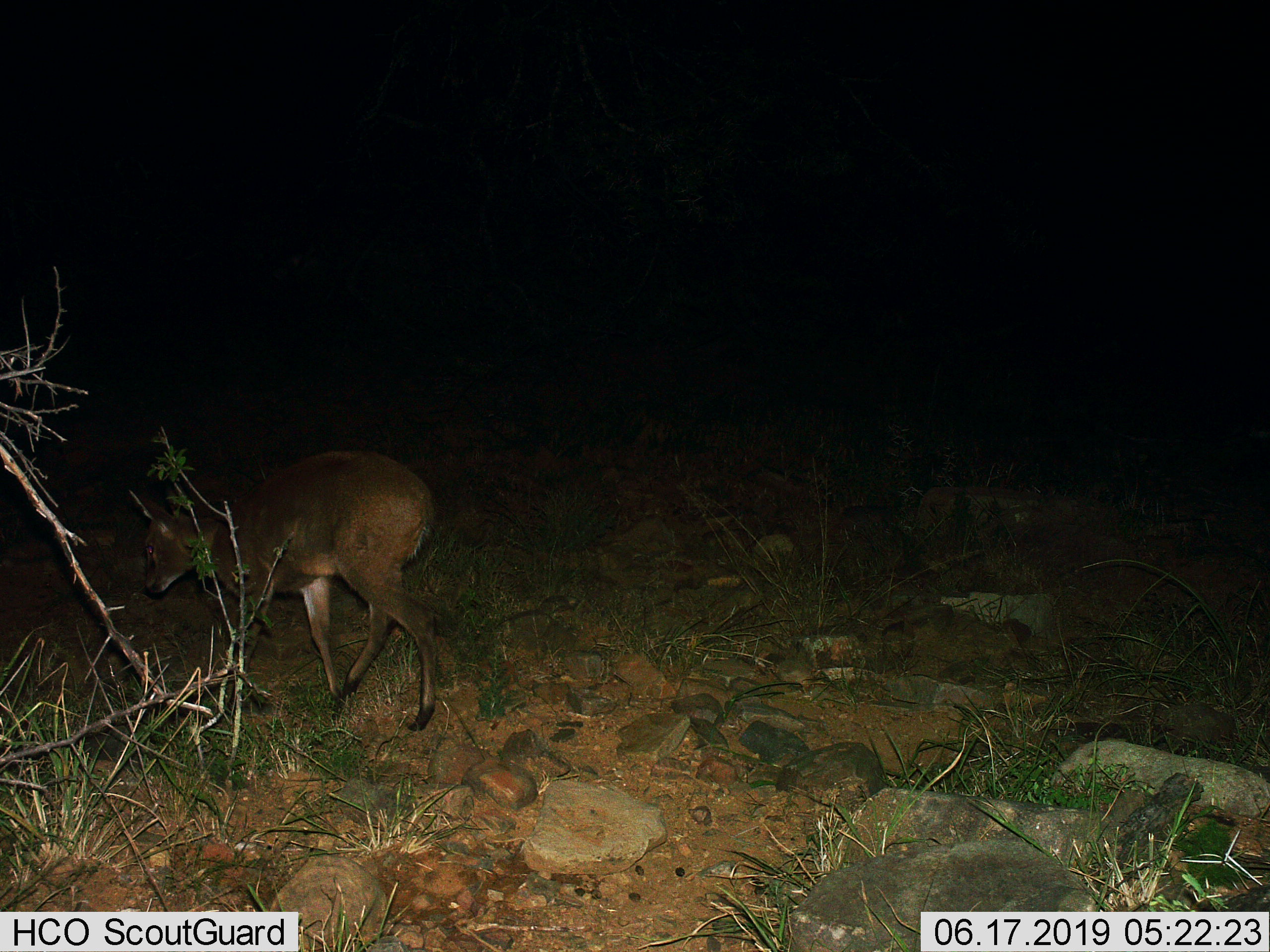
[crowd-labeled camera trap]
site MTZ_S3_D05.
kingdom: Animalia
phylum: Chordata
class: Mammalia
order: Artiodactyla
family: Bovidae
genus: Sylvicapra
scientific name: Sylvicapra grimmia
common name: common duiker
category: duikercommongrey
Duikercommongrey (common duiker) (Sylvicapra grimmia), count 1. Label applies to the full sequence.